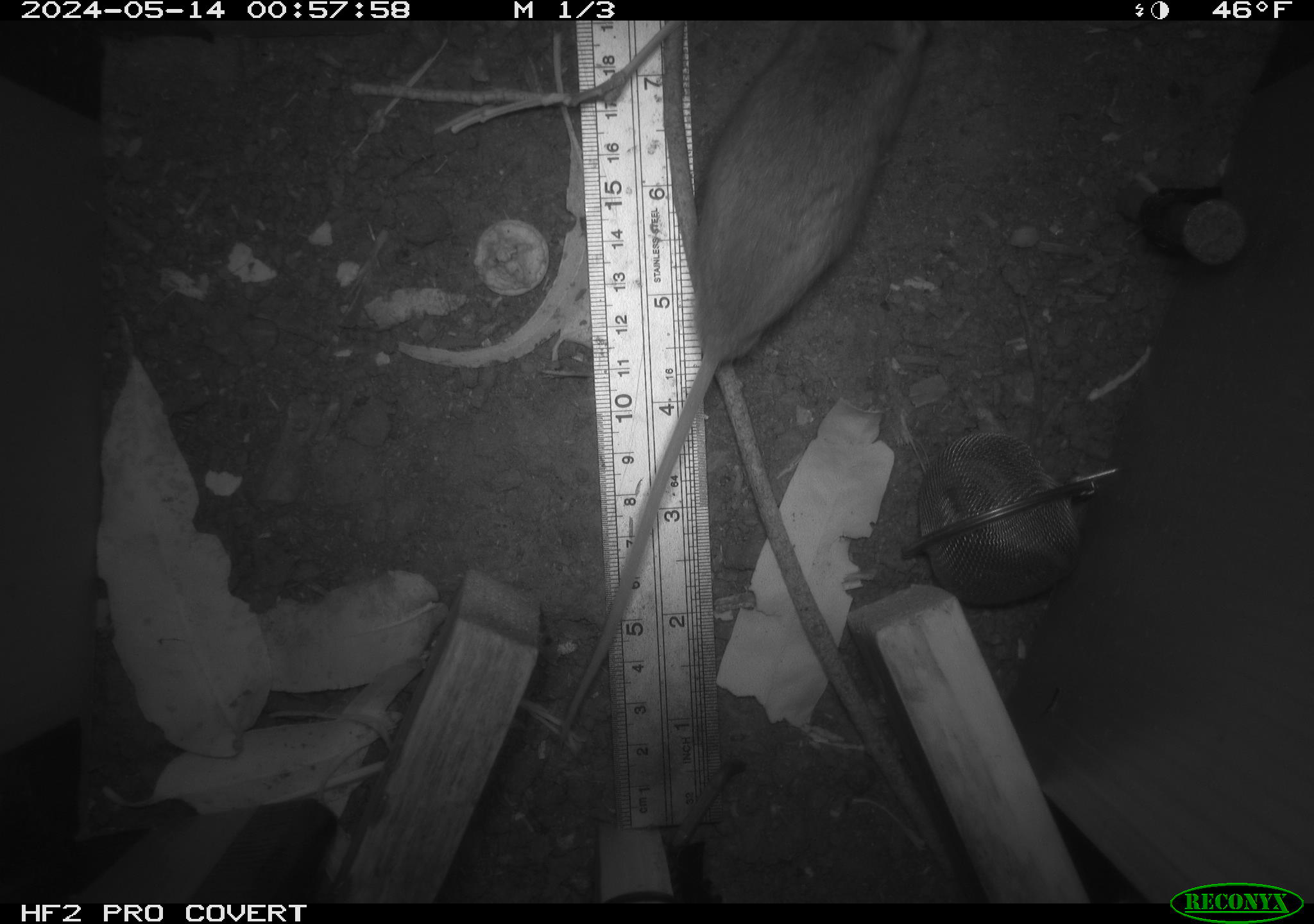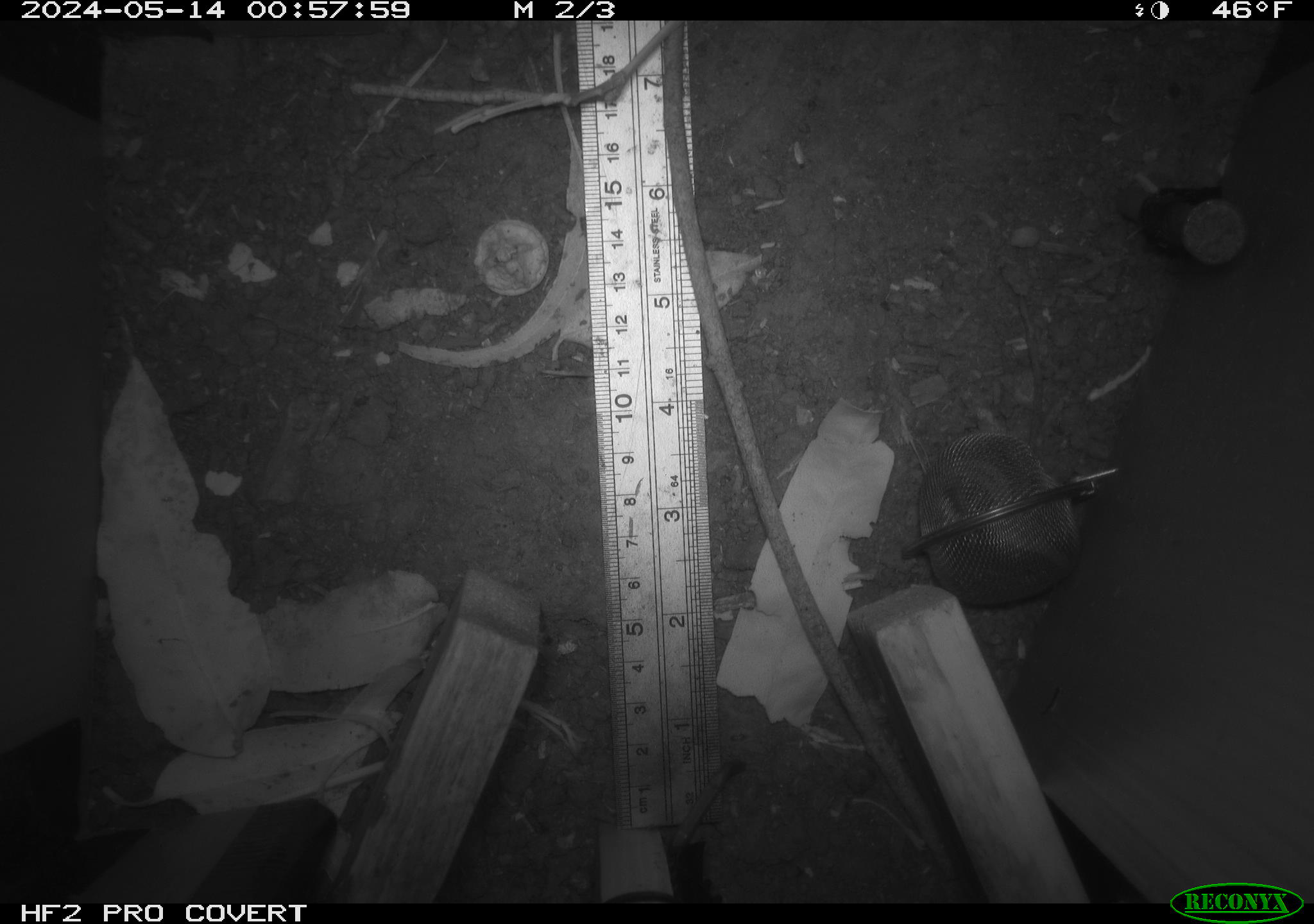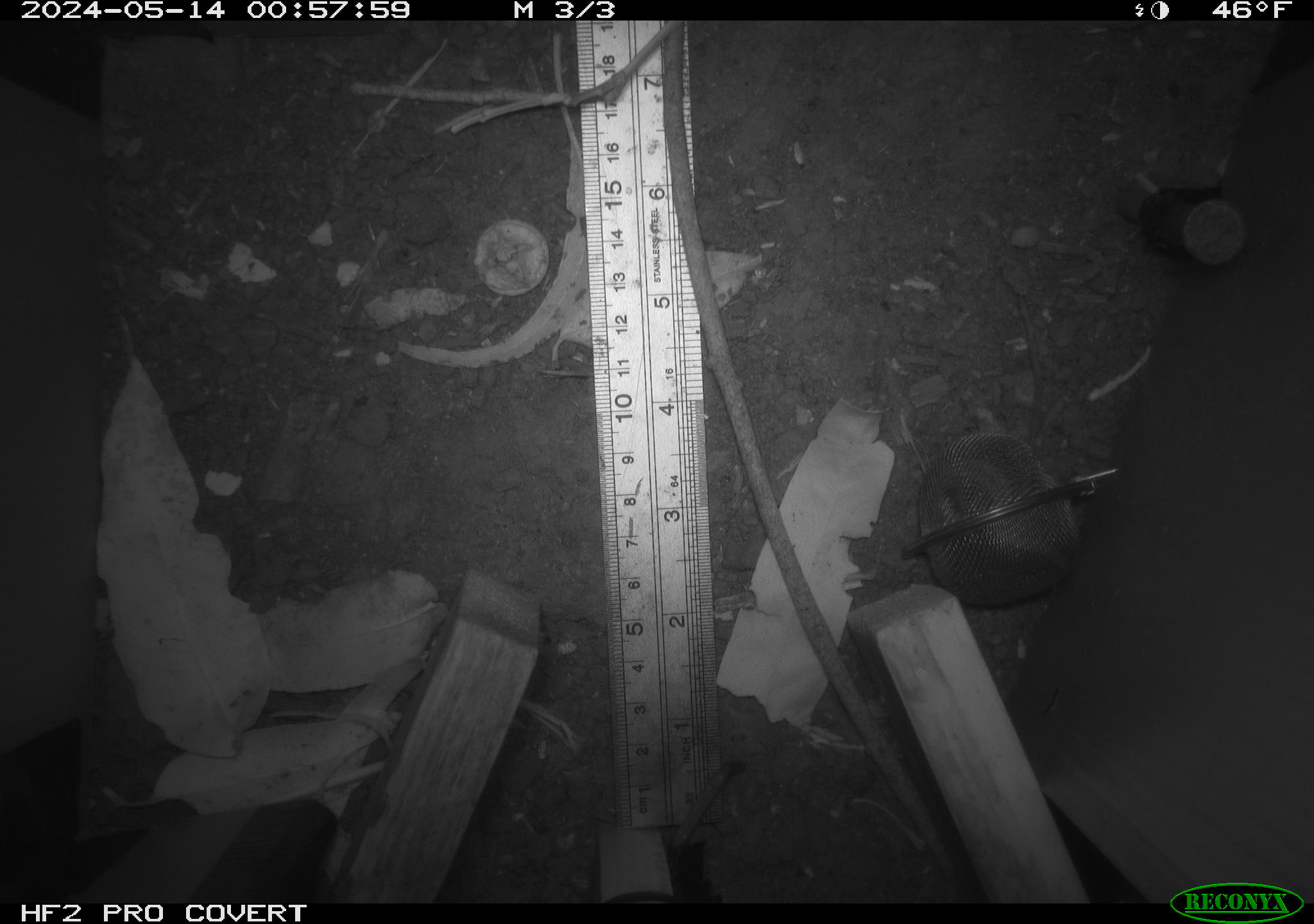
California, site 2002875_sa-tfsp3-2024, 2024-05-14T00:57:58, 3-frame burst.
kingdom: Animalia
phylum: Chordata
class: Mammalia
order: Rodentia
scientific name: Rodentia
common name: rodent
Rodent (Rodentia).